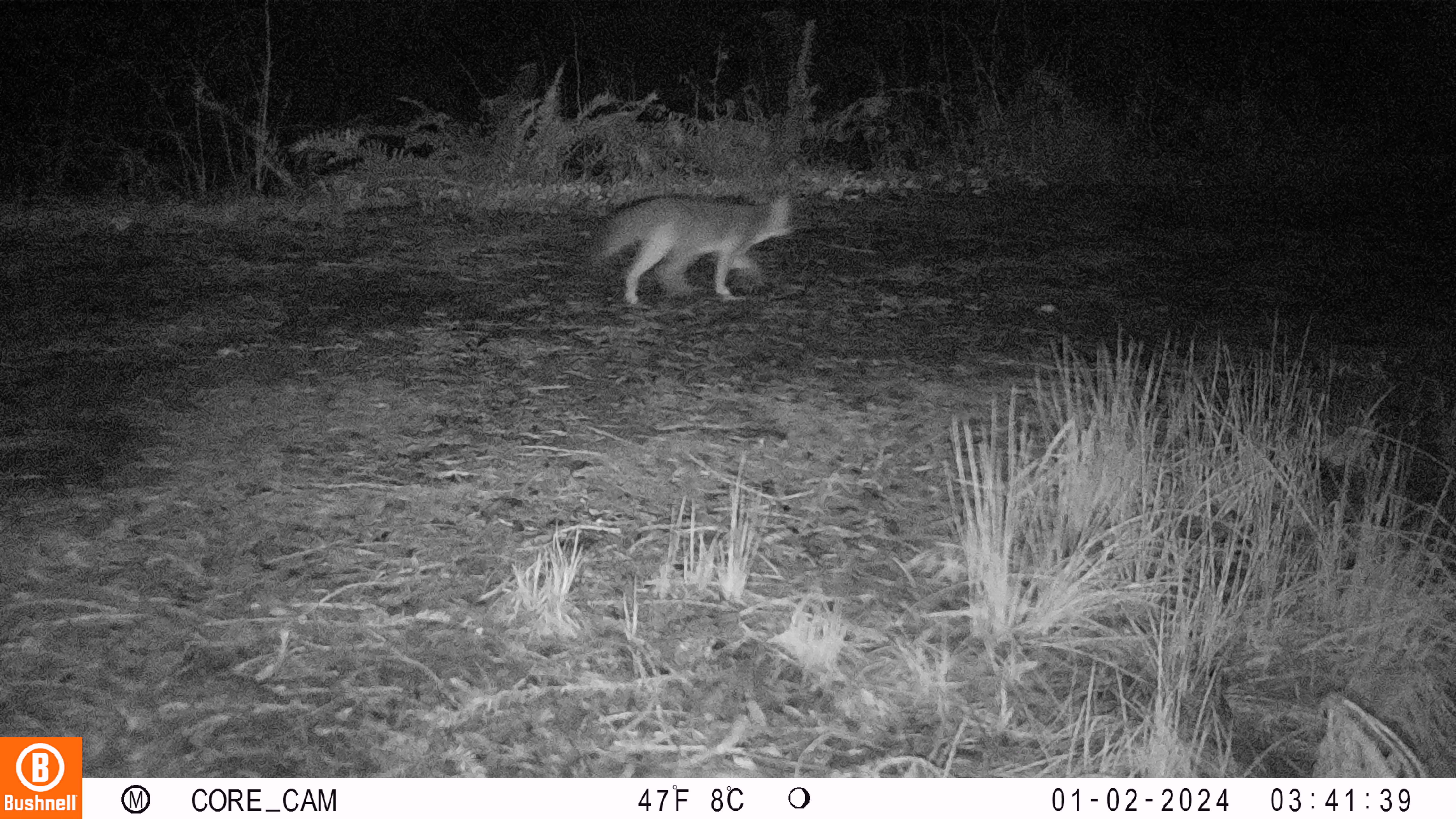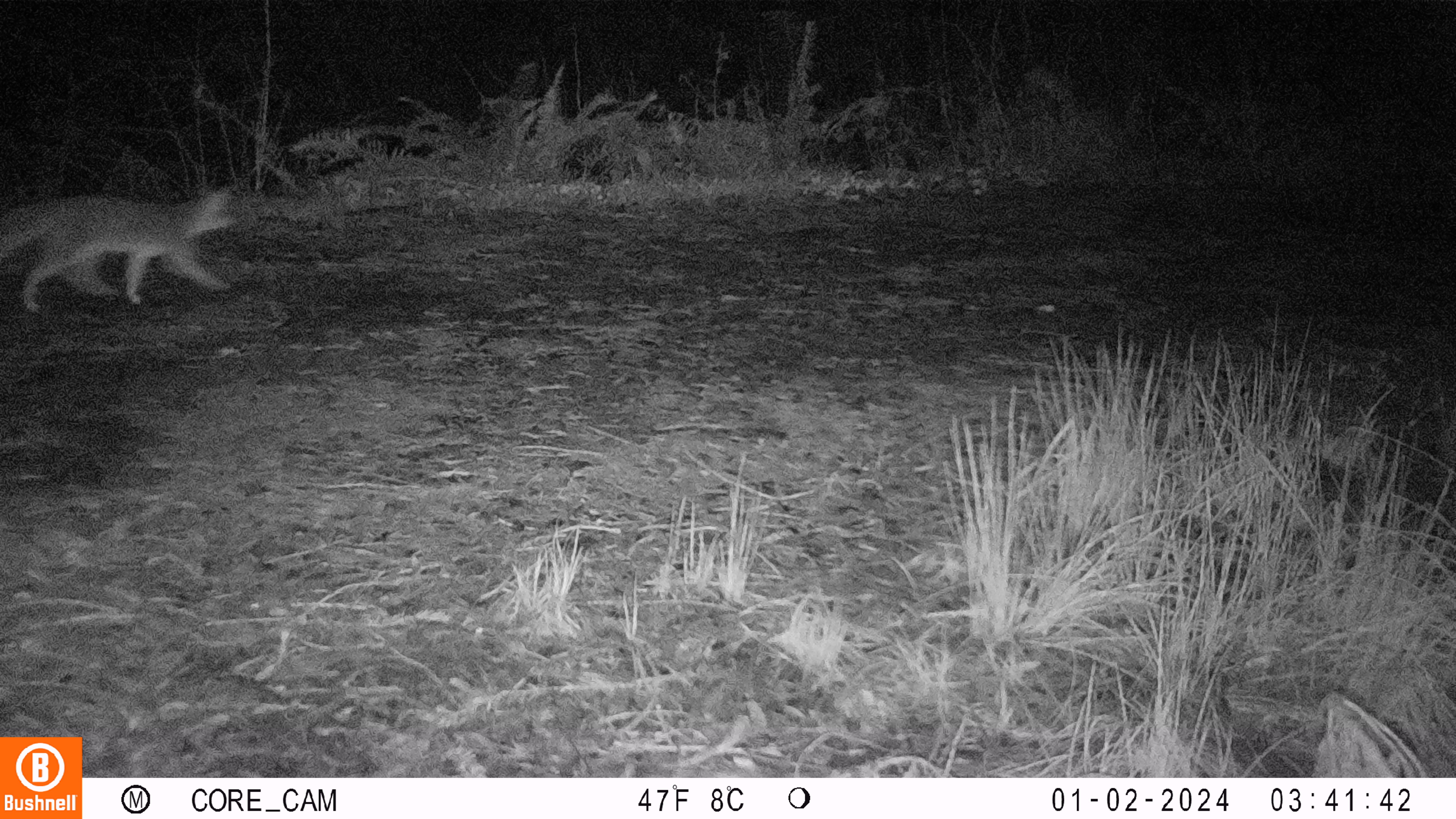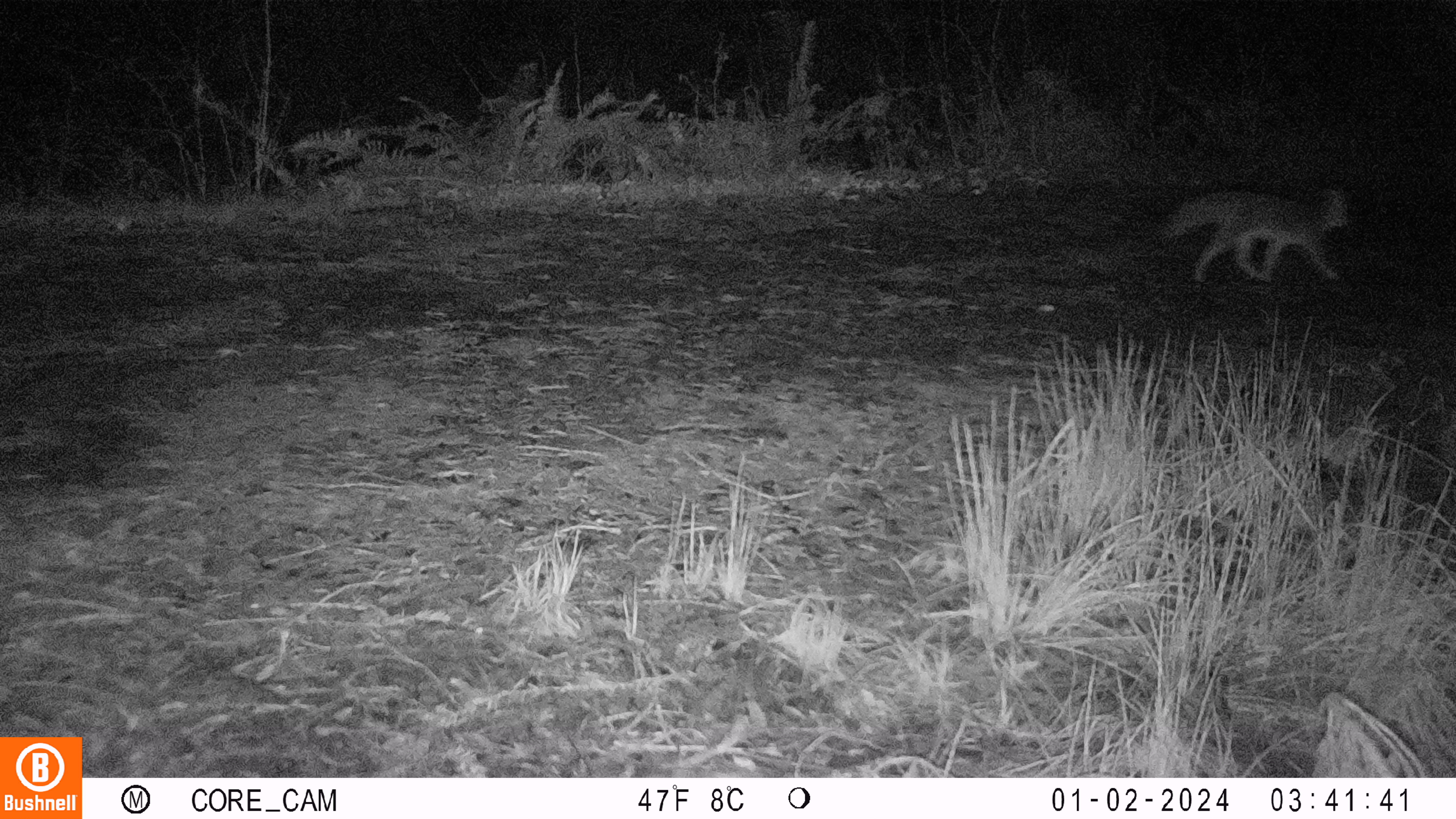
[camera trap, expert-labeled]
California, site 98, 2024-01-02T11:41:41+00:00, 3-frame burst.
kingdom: Animalia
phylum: Chordata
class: Mammalia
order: Carnivora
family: Canidae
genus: Urocyon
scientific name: Urocyon cinereoargenteus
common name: gray fox